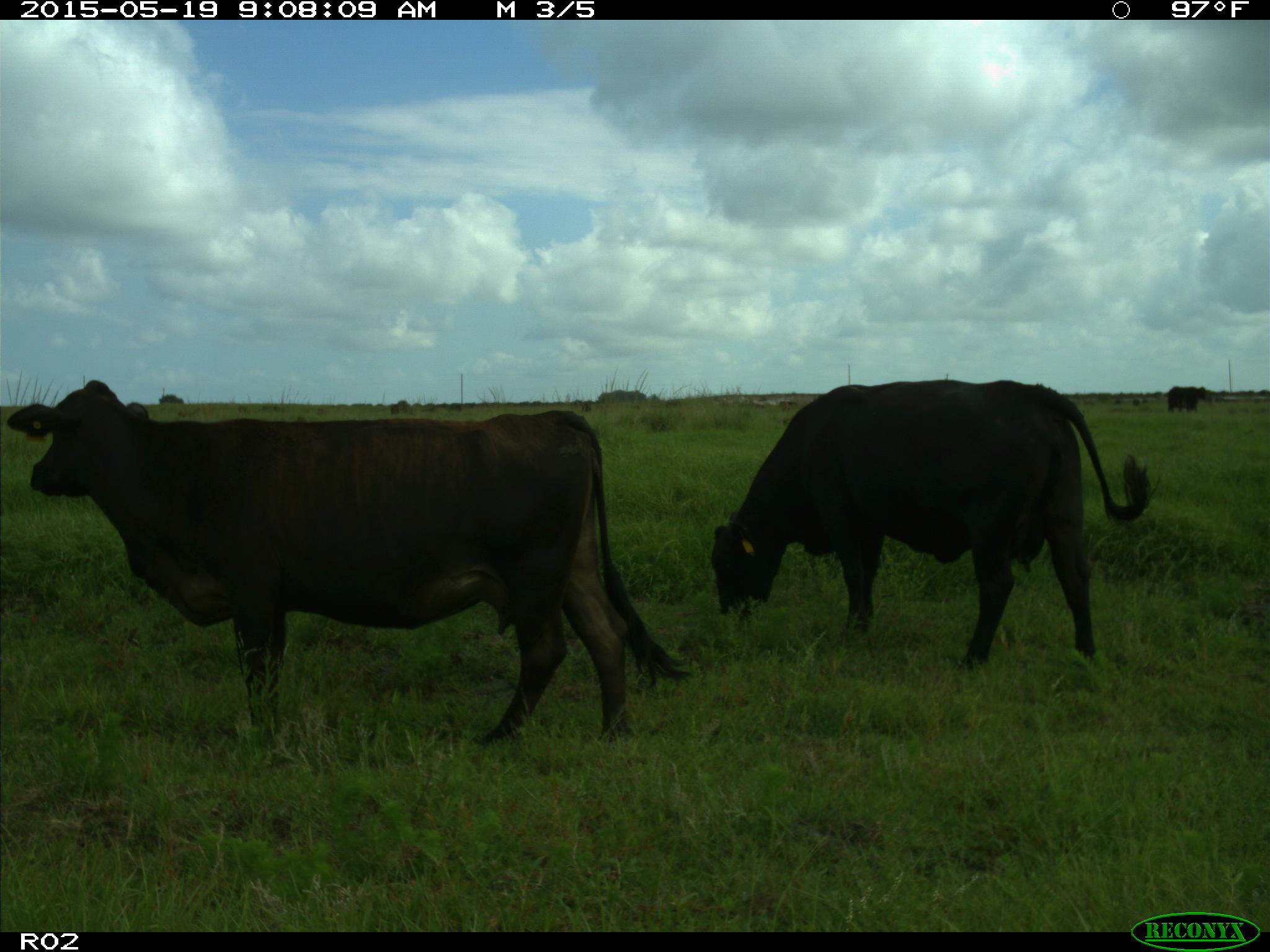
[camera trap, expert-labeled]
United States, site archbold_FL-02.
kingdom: Animalia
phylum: Chordata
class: Mammalia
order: Artiodactyla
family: Bovidae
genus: Bos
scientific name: Bos taurus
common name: domestic cow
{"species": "Bos taurus (domestic cow)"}